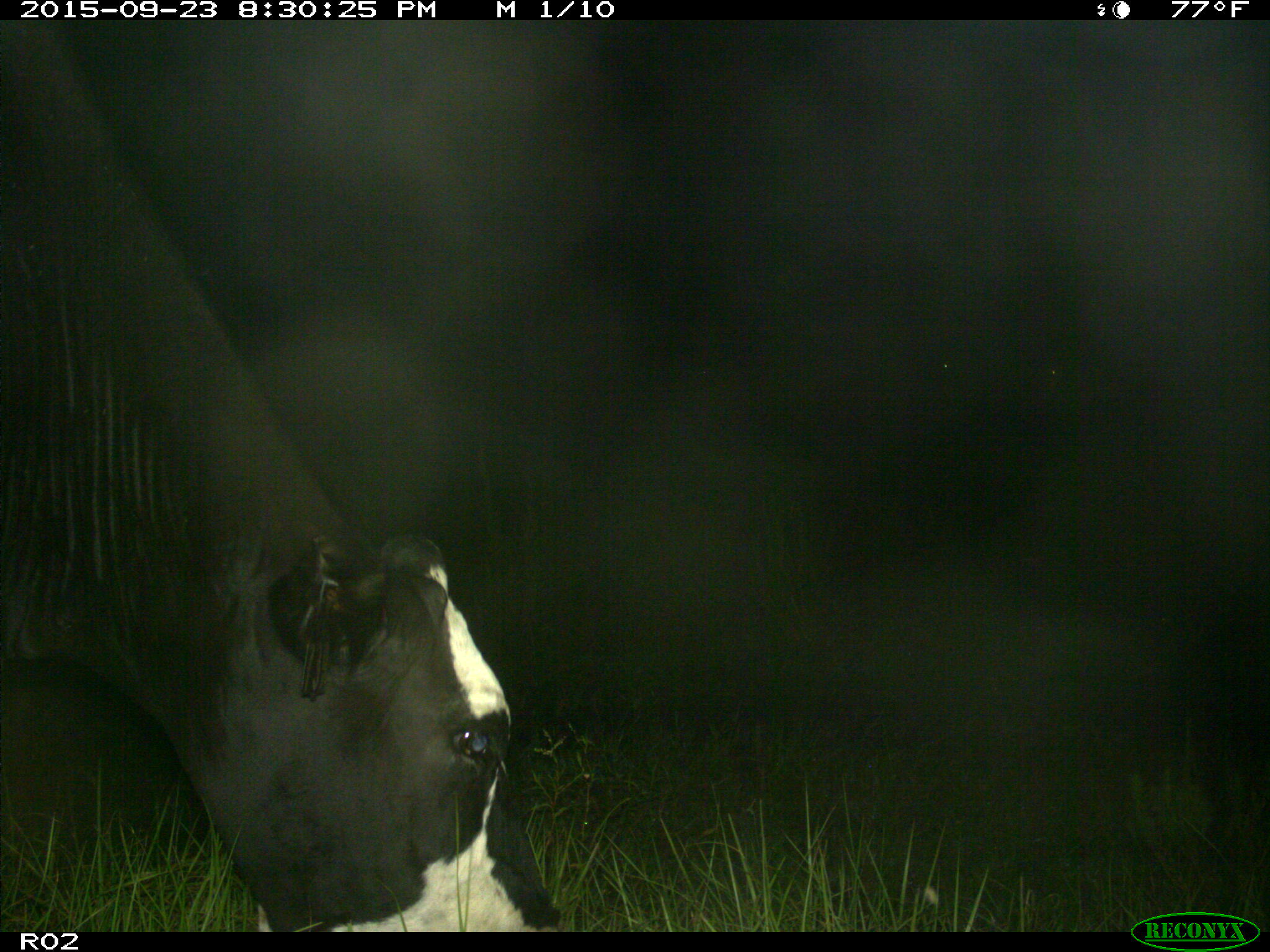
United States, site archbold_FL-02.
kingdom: Animalia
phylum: Chordata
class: Mammalia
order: Artiodactyla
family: Bovidae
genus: Bos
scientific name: Bos taurus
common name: domestic cow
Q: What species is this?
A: Bos taurus (domestic cow).